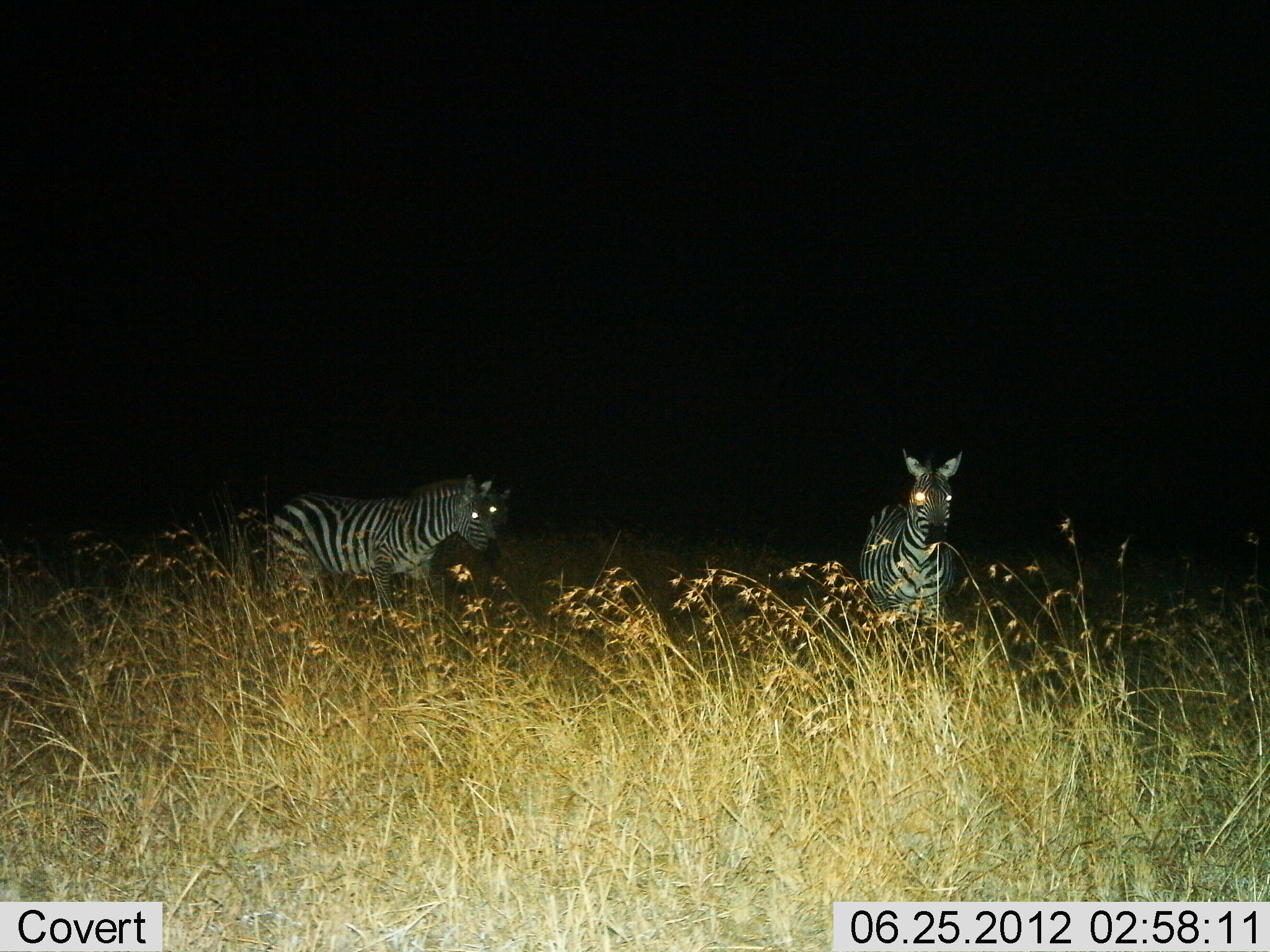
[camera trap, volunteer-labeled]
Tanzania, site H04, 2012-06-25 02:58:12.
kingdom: Animalia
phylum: Chordata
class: Mammalia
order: Perissodactyla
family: Equidae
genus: Equus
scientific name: Equus quagga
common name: plains zebra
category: zebra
Zebra (plains zebra) (Equus quagga), count 2. Behavior (volunteer vote fractions): standing 80%, resting 10%, moving 10%, interacting 0%. Young present (vote fraction): 0%. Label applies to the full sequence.